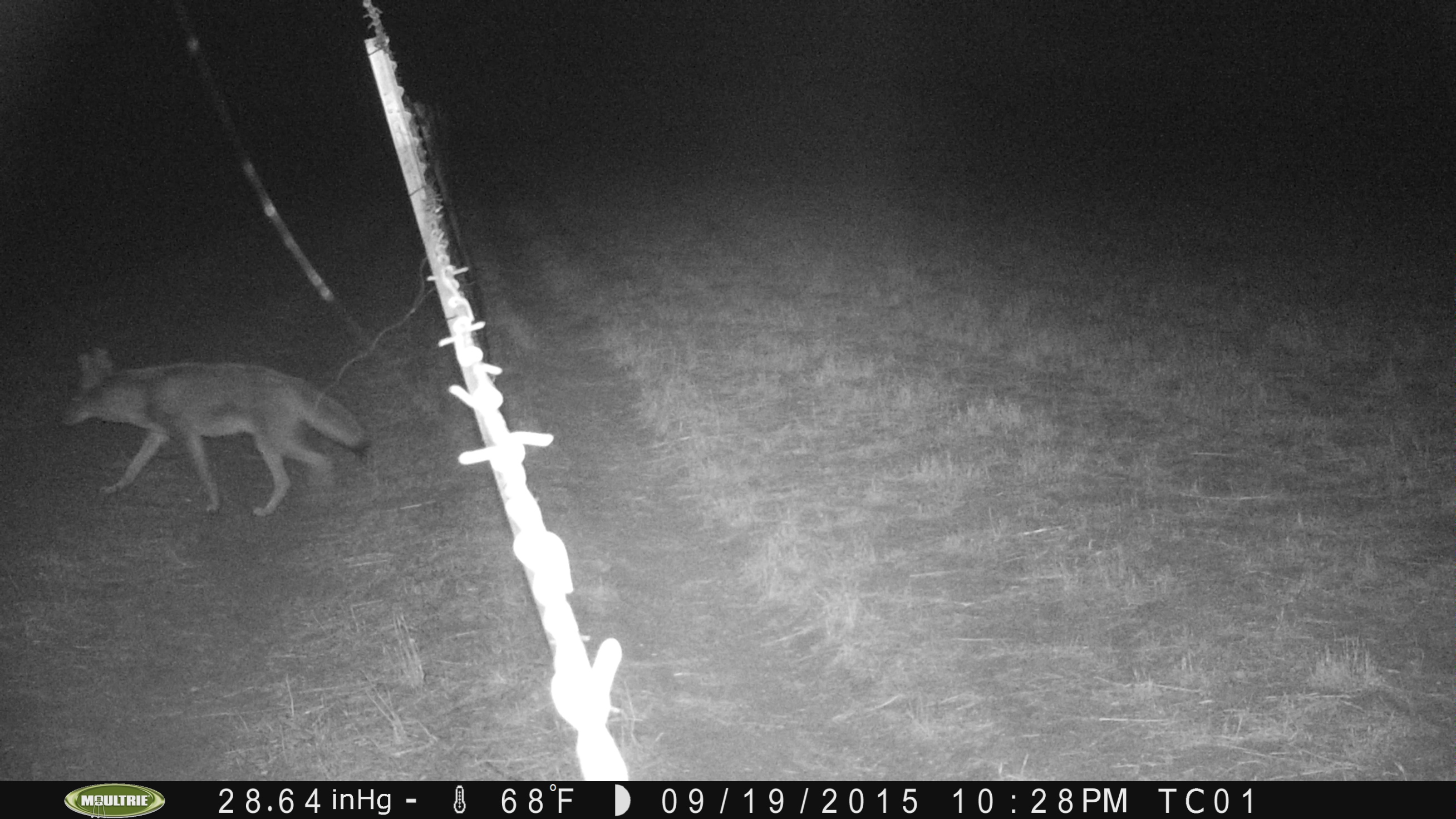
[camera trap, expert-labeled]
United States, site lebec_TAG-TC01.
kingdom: Animalia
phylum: Chordata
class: Mammalia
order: Carnivora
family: Canidae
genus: Canis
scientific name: Canis latrans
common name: coyote